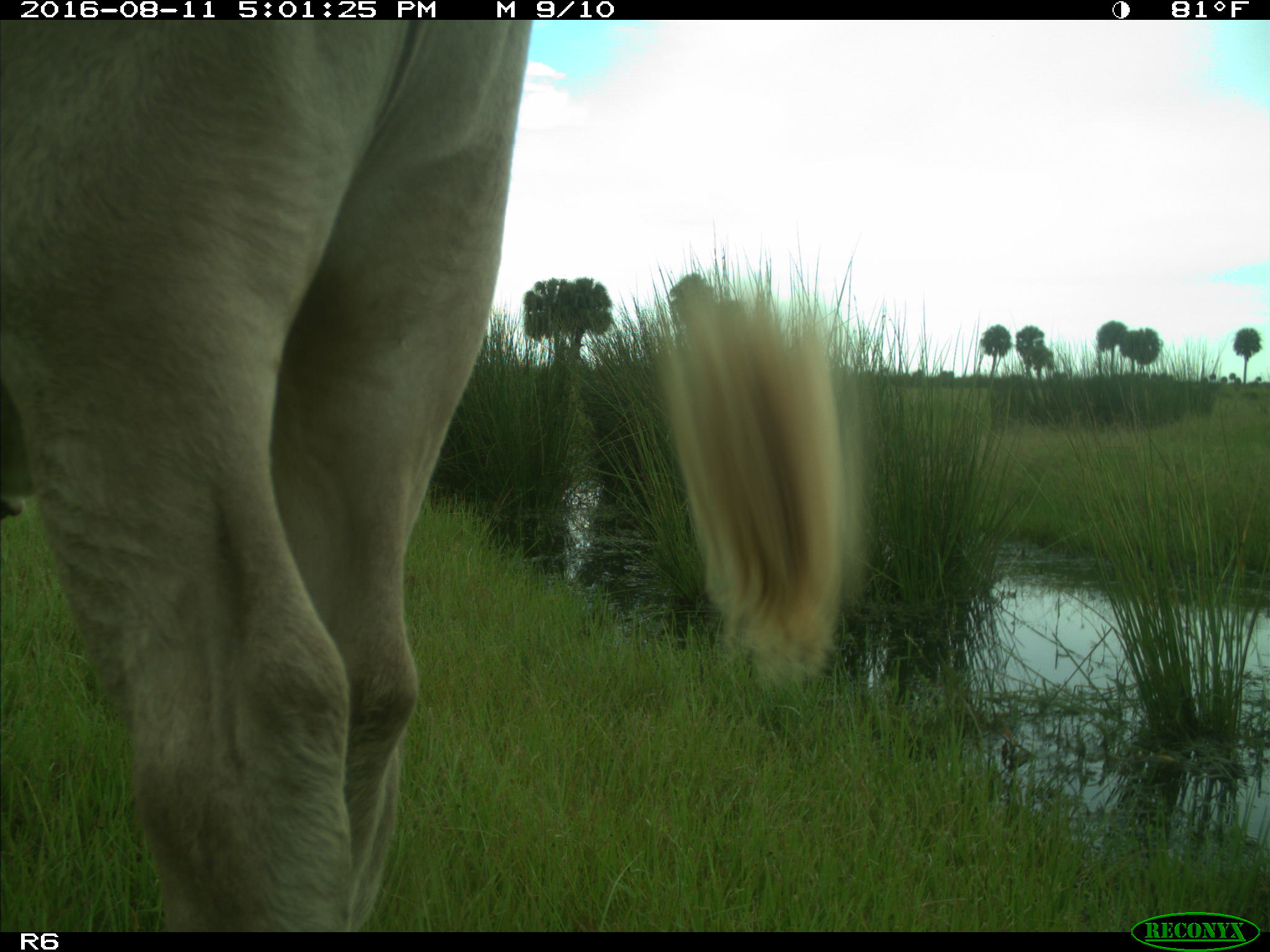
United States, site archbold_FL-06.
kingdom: Animalia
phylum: Chordata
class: Mammalia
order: Artiodactyla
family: Bovidae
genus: Bos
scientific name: Bos taurus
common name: domestic cow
Bos taurus (domestic cow).